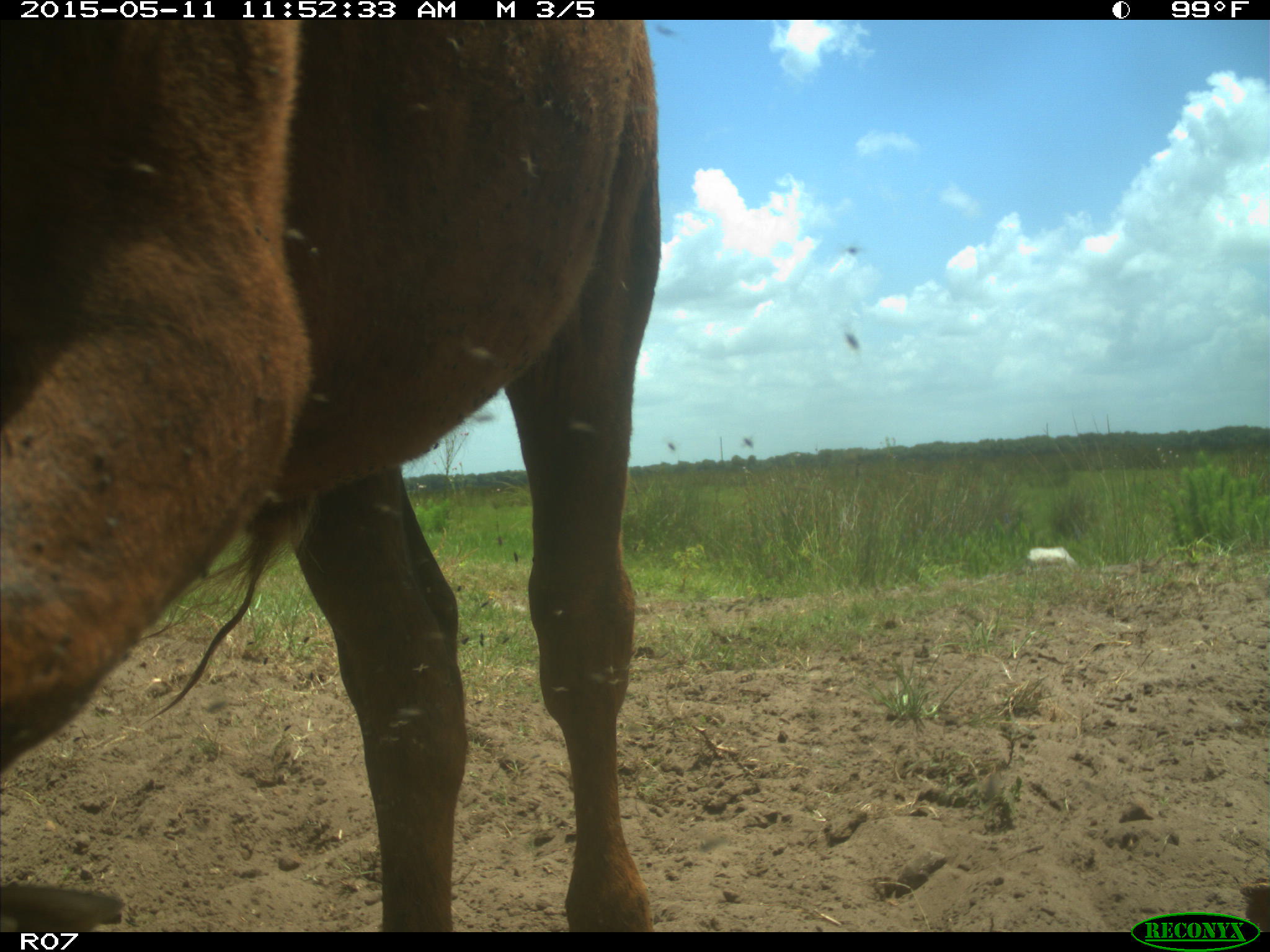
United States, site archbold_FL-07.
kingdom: Animalia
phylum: Chordata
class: Mammalia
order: Artiodactyla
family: Bovidae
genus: Bos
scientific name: Bos taurus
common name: domestic cow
Bos taurus (domestic cow).